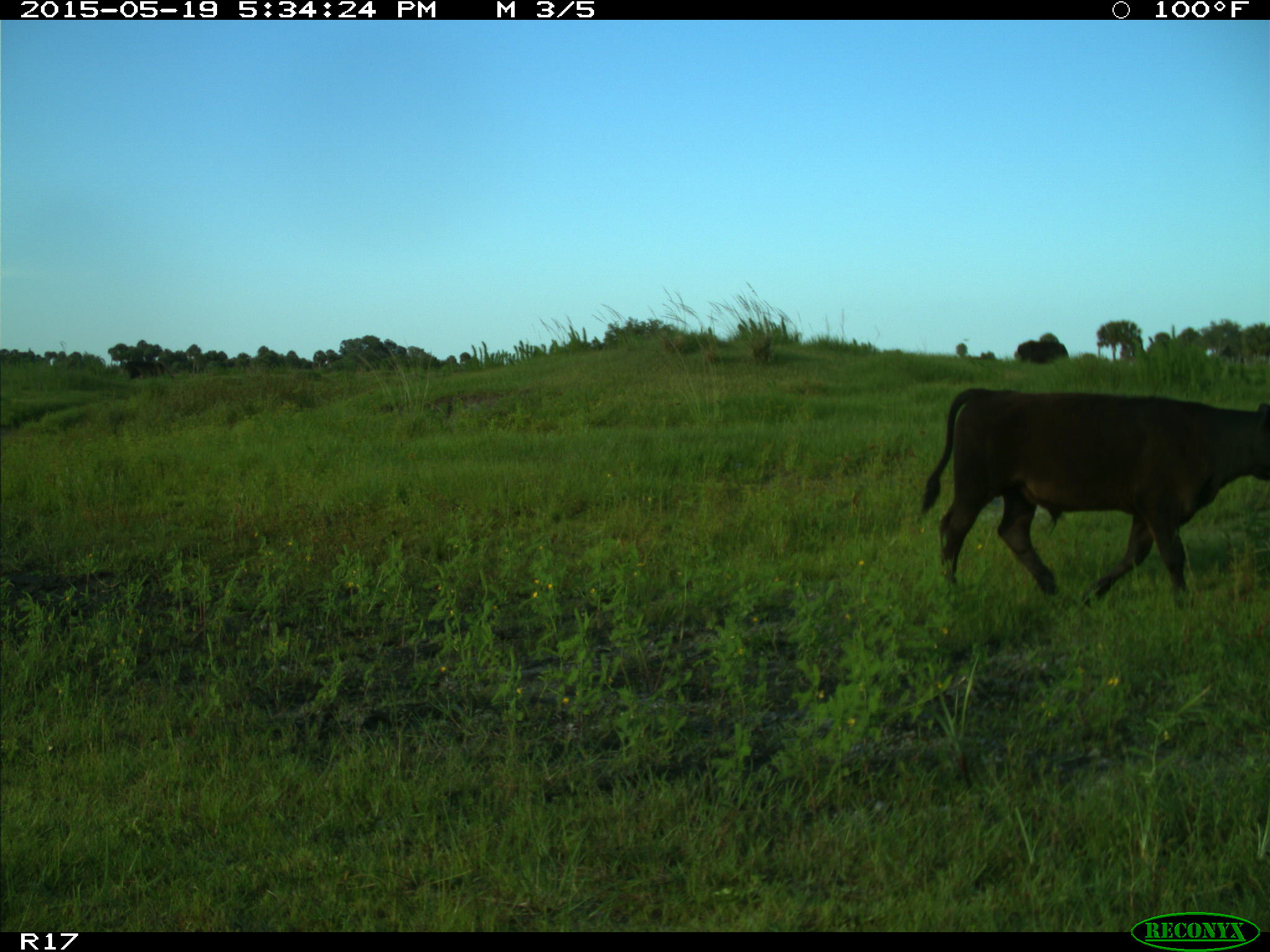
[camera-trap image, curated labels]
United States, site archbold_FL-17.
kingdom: Animalia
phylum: Chordata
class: Mammalia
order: Artiodactyla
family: Bovidae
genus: Bos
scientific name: Bos taurus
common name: domestic cow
Bos taurus (domestic cow).